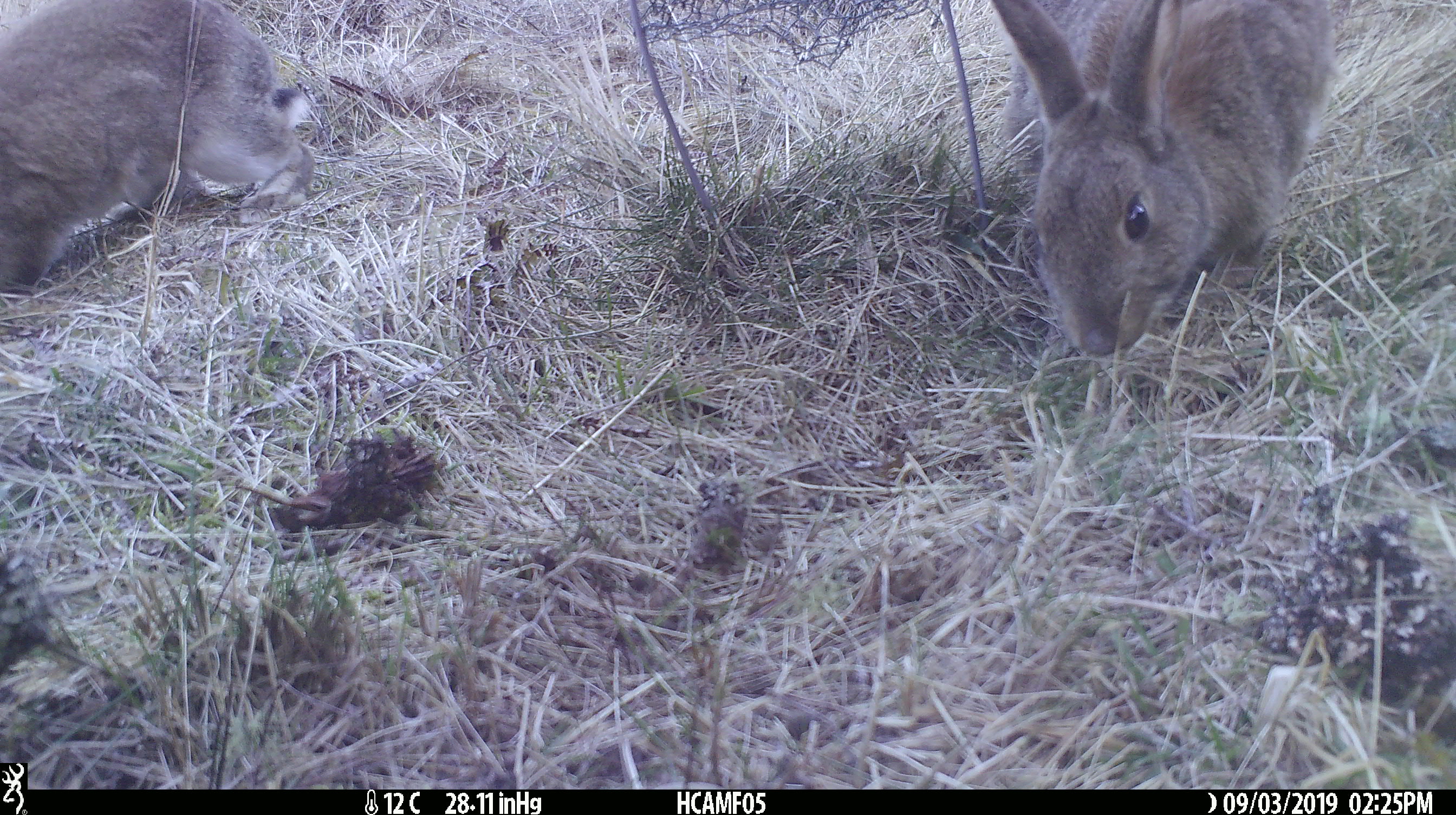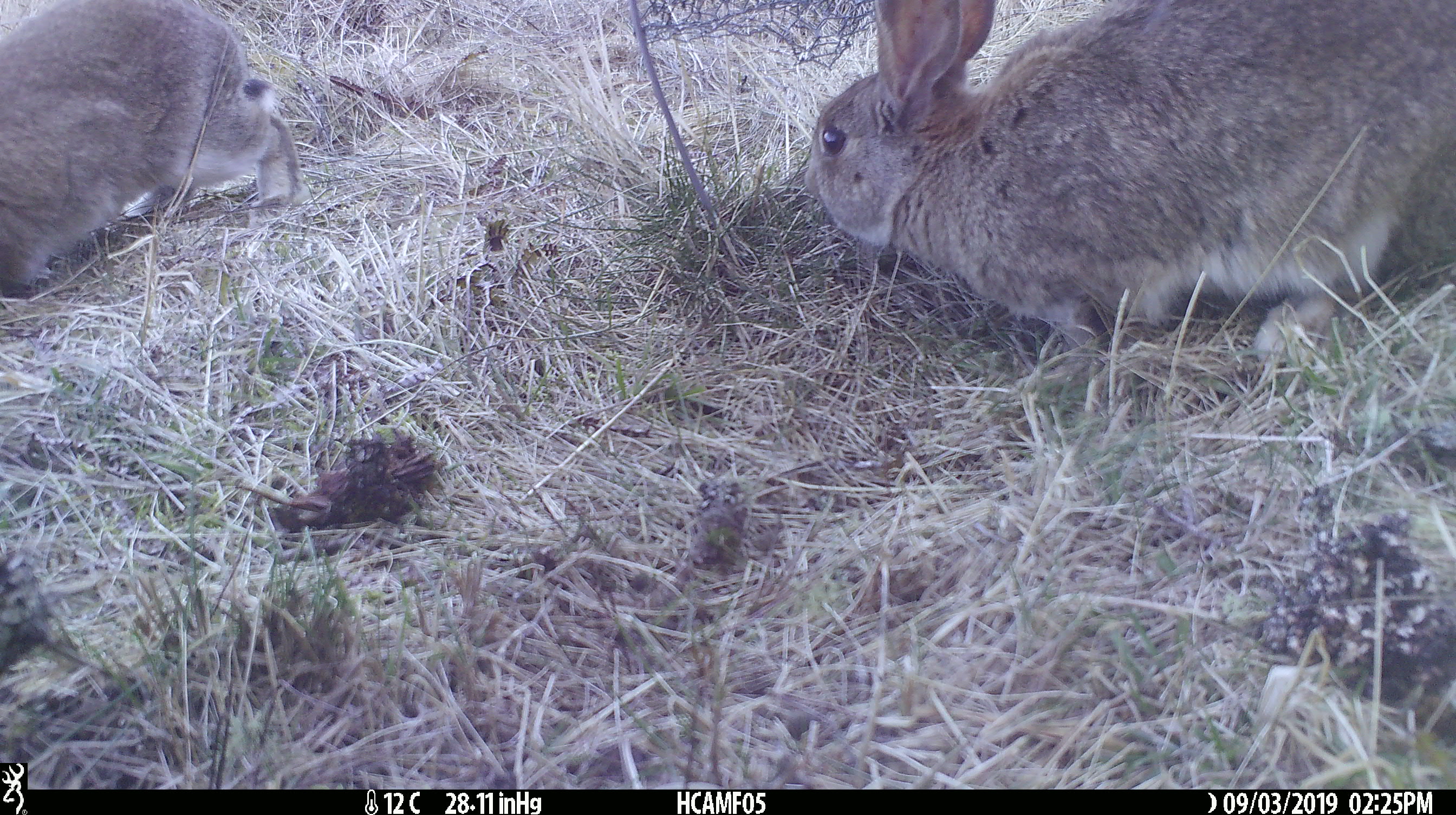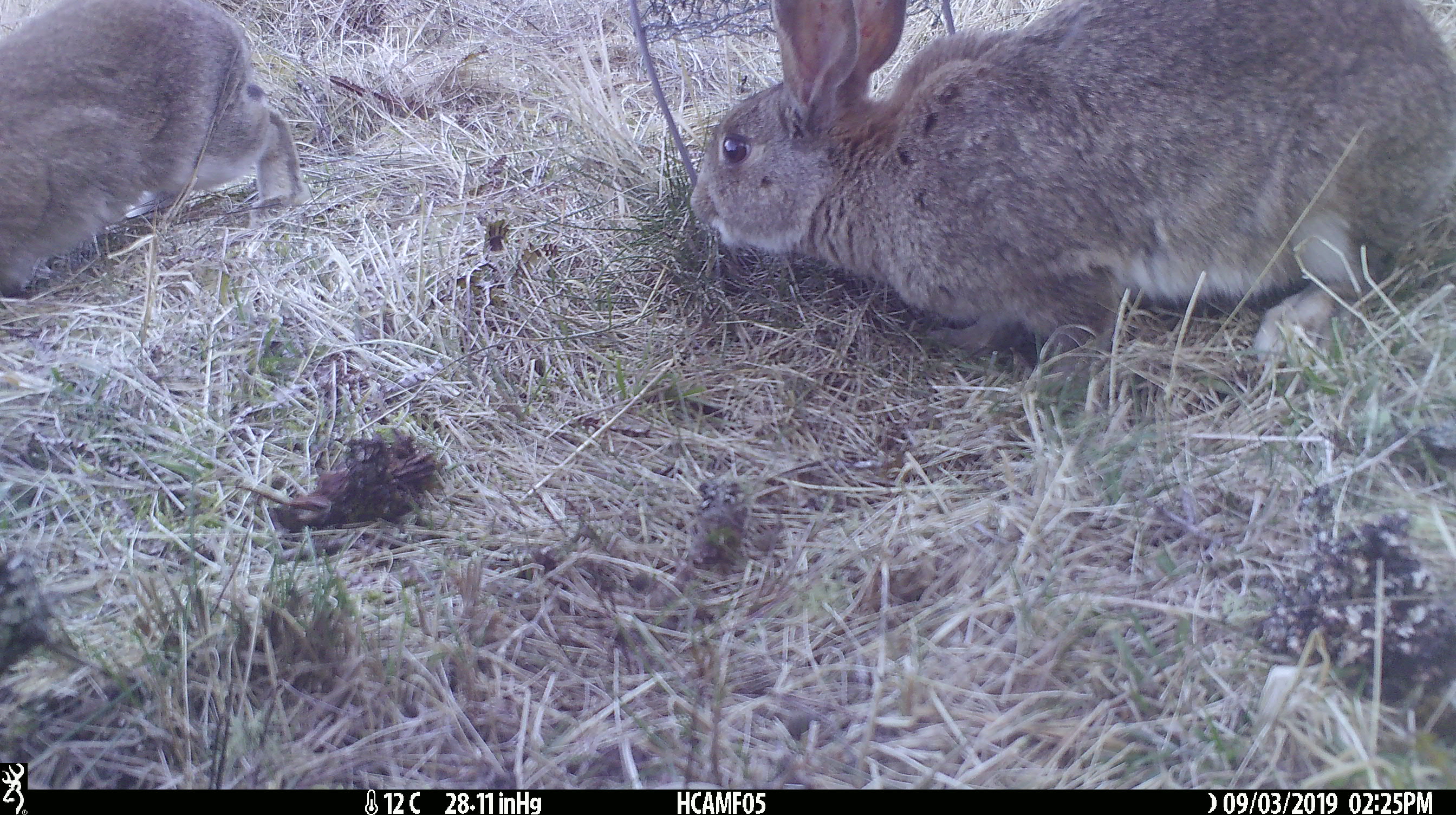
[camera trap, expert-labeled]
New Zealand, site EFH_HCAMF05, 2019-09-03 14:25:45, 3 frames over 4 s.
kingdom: Animalia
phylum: Chordata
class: Mammalia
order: Lagomorpha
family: Leporidae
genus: Oryctolagus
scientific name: Oryctolagus cuniculus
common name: european rabbit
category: rabbit